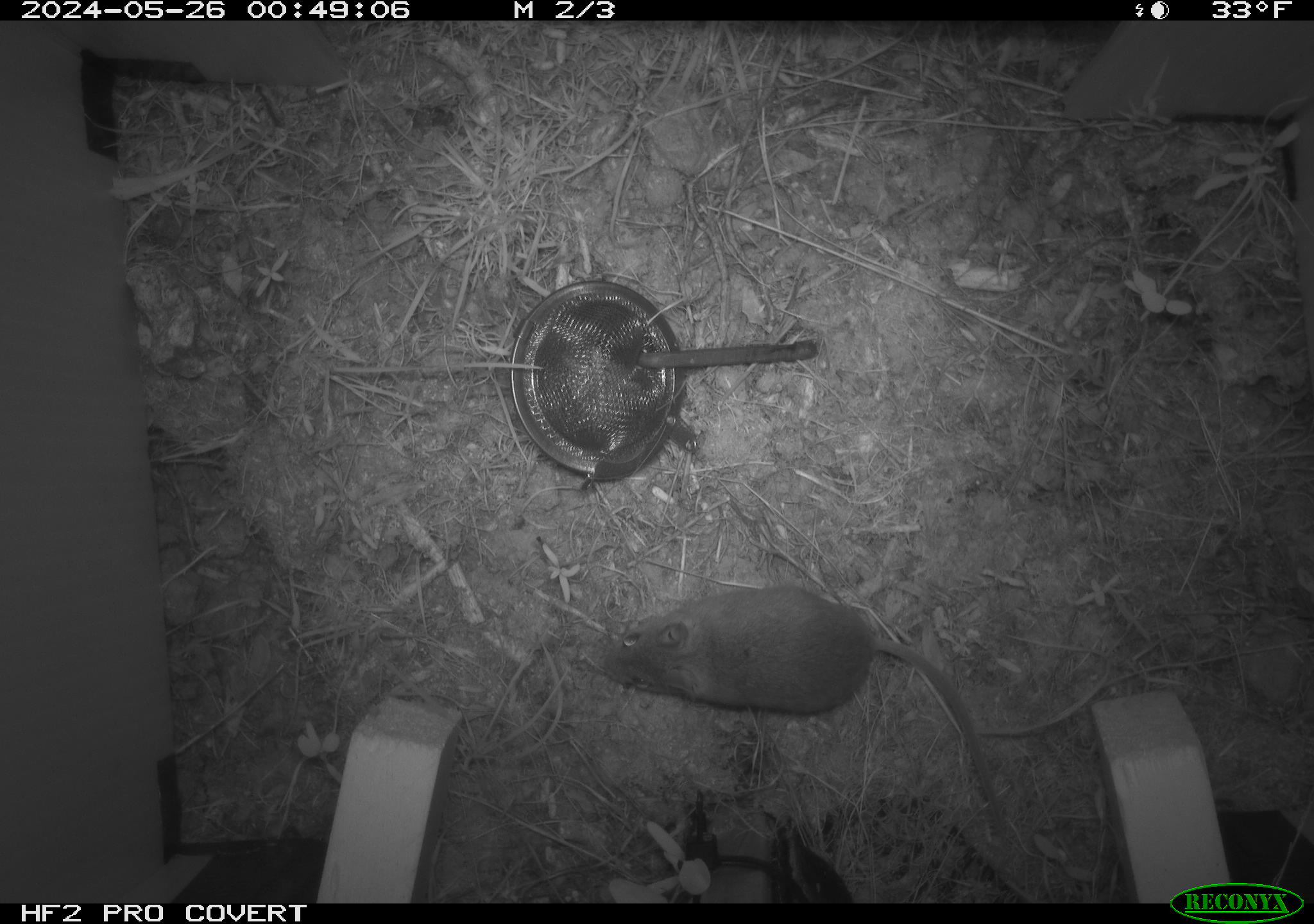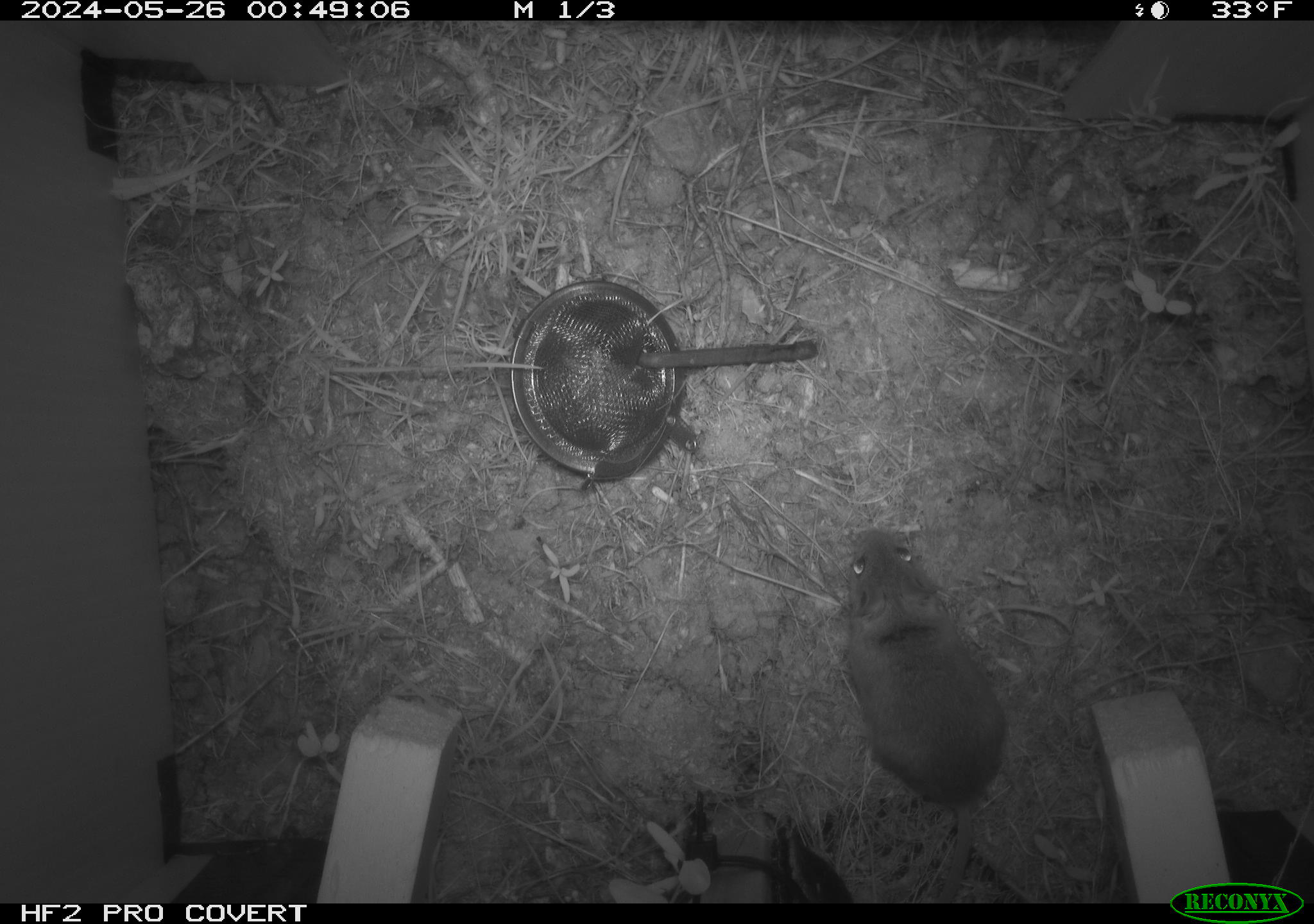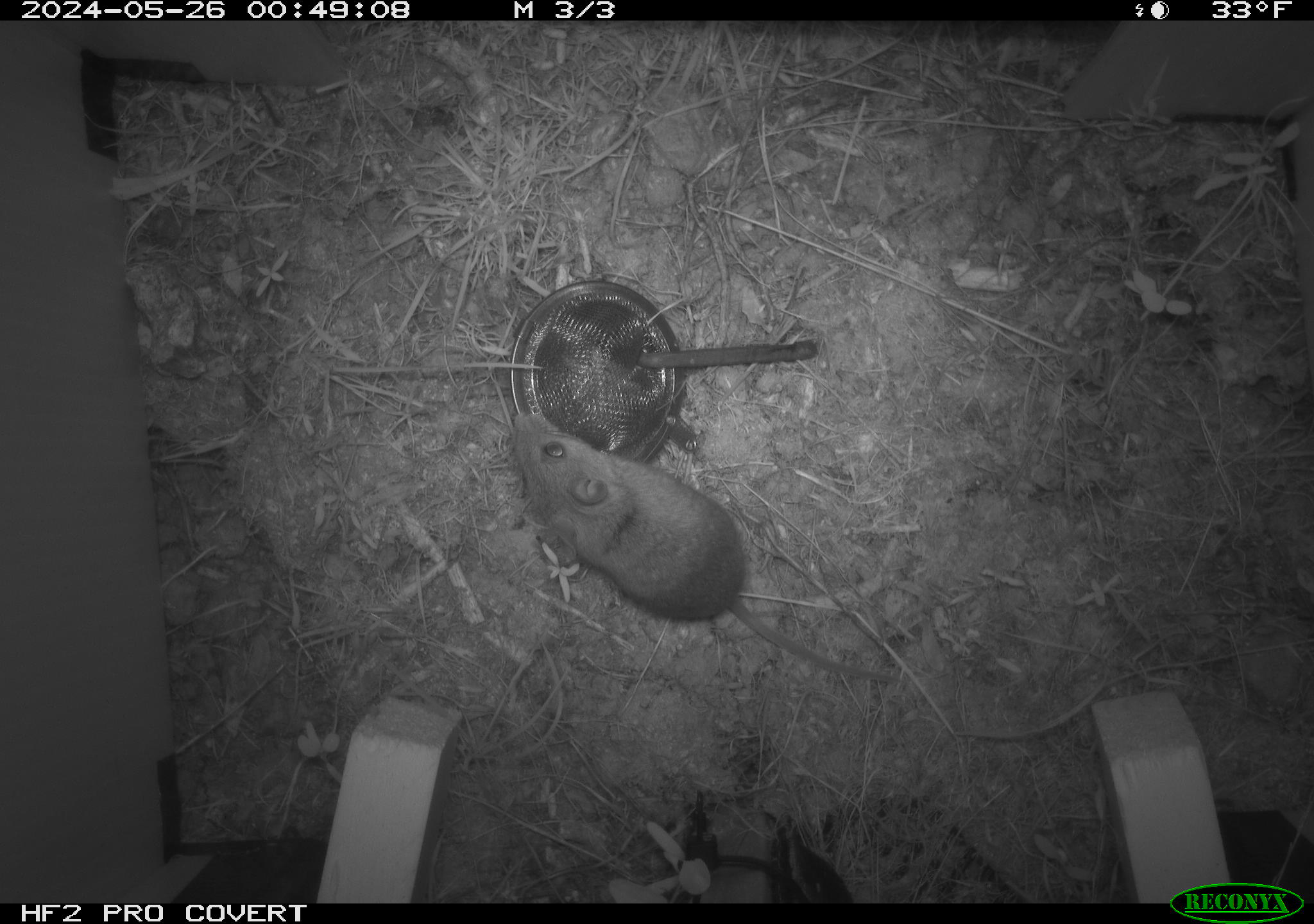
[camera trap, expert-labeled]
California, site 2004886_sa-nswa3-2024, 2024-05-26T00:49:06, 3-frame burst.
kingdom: Animalia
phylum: Chordata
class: Mammalia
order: Rodentia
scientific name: Rodentia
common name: rodent